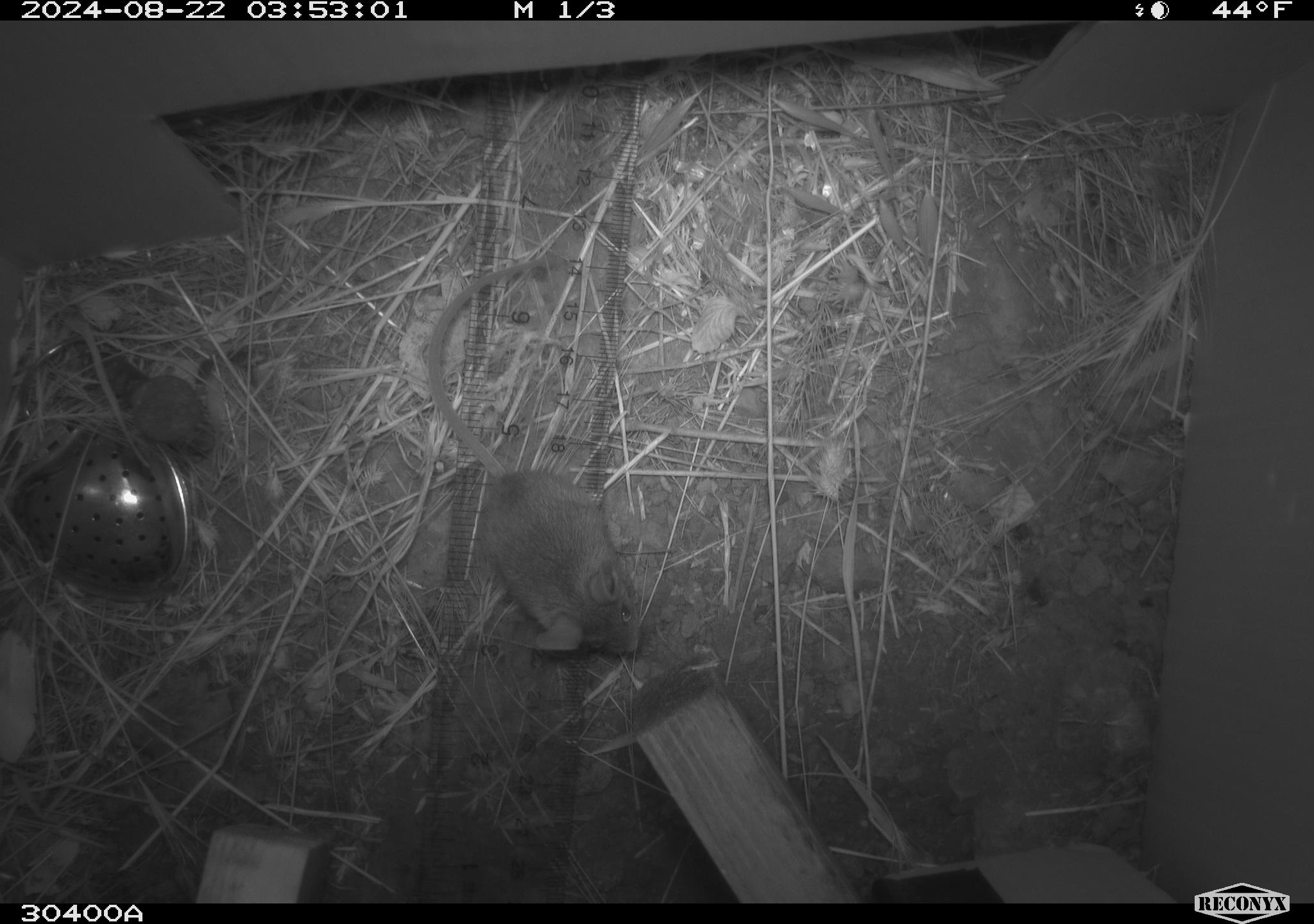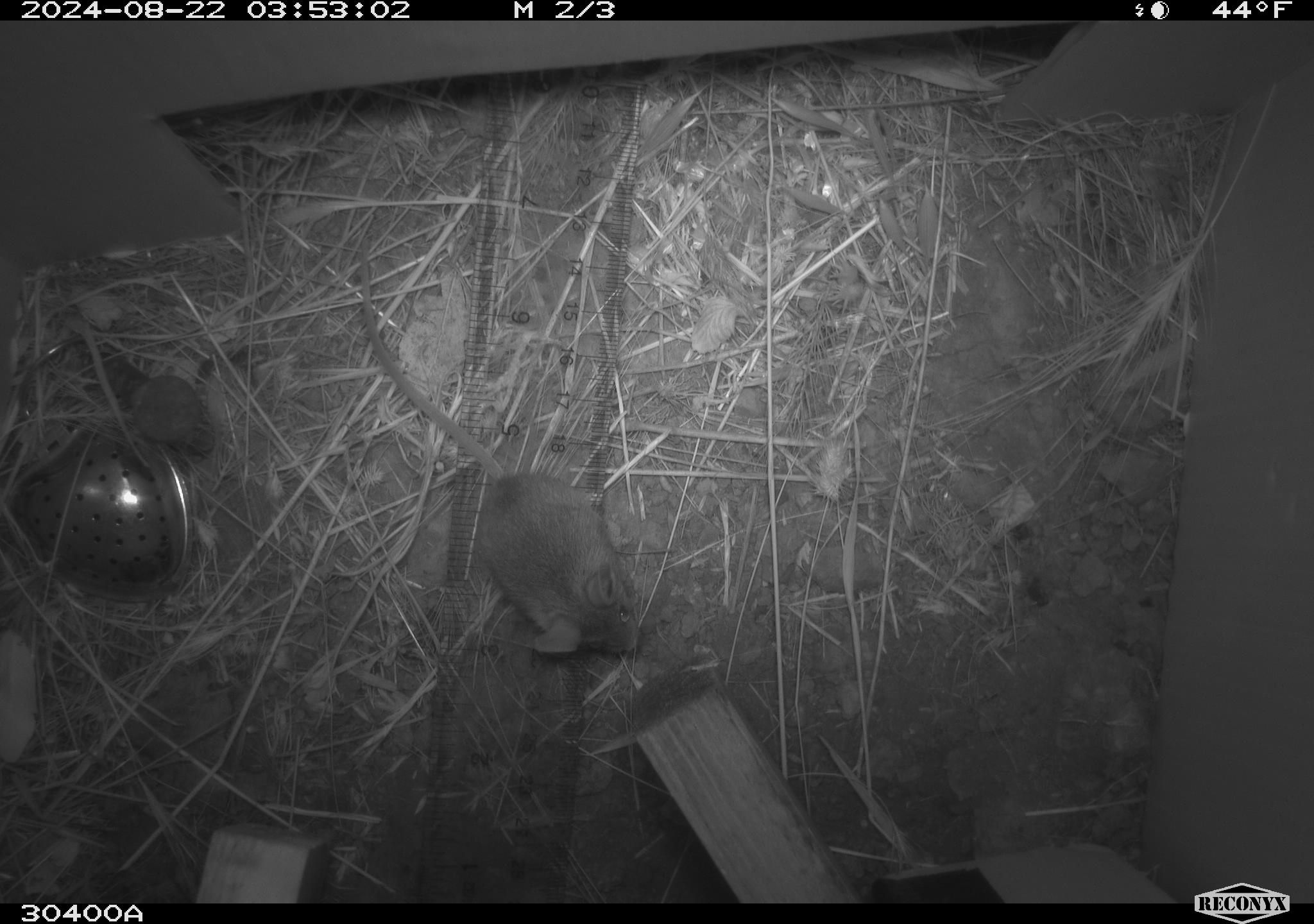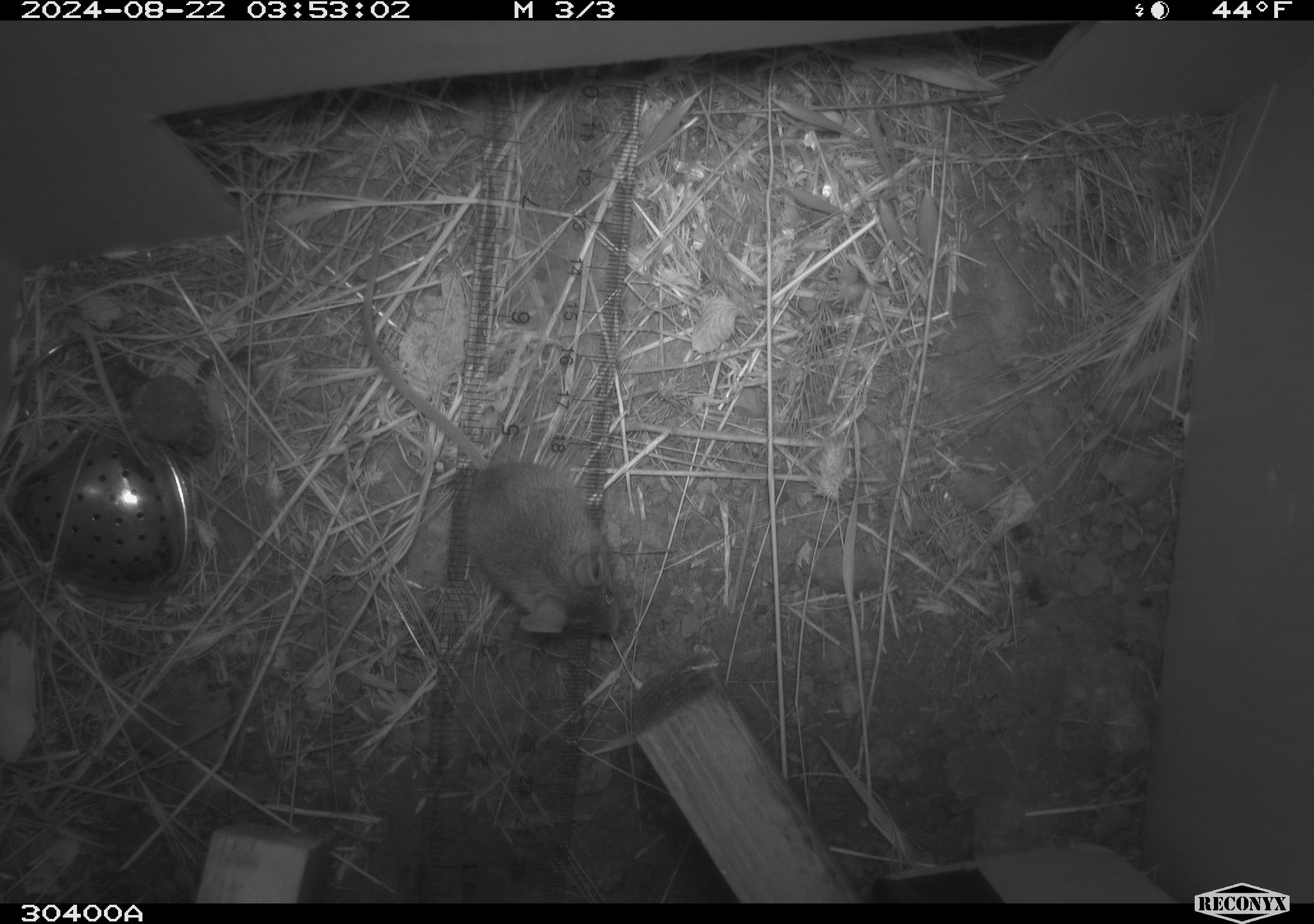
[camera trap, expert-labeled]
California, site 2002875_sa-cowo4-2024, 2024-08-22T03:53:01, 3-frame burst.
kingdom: Animalia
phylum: Chordata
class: Mammalia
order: Rodentia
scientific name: Rodentia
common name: mouse species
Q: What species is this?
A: Mouse species (Rodentia).